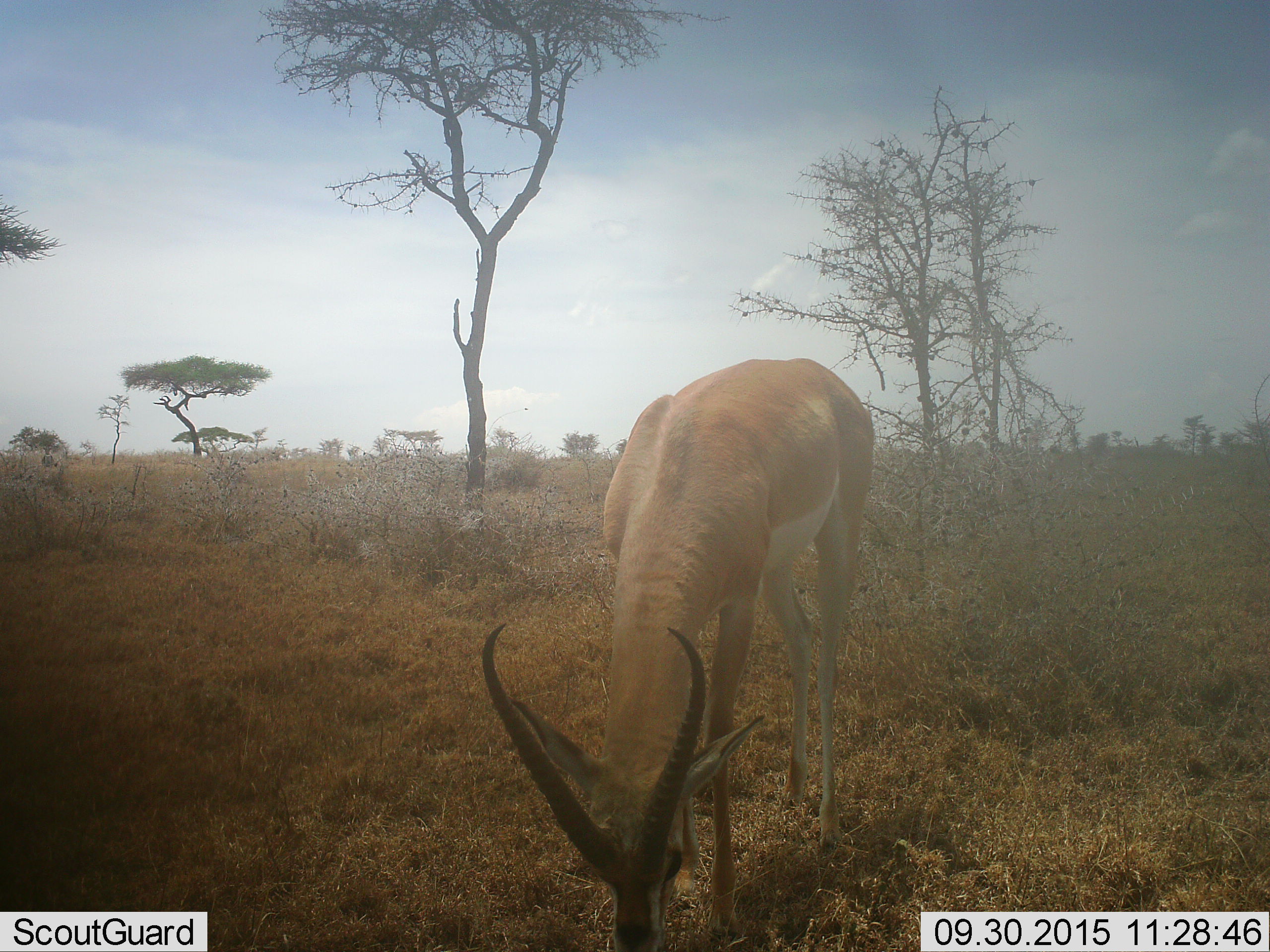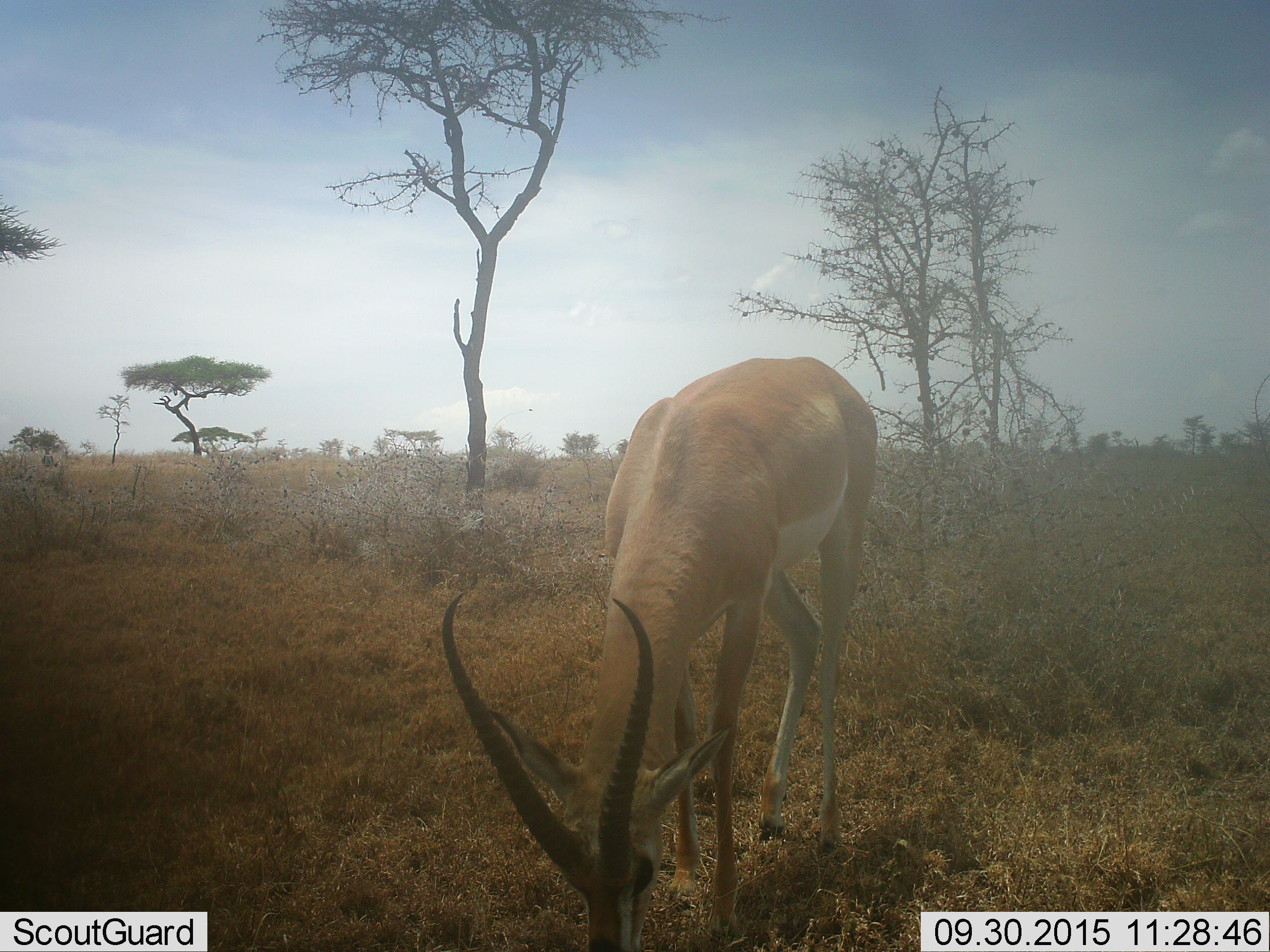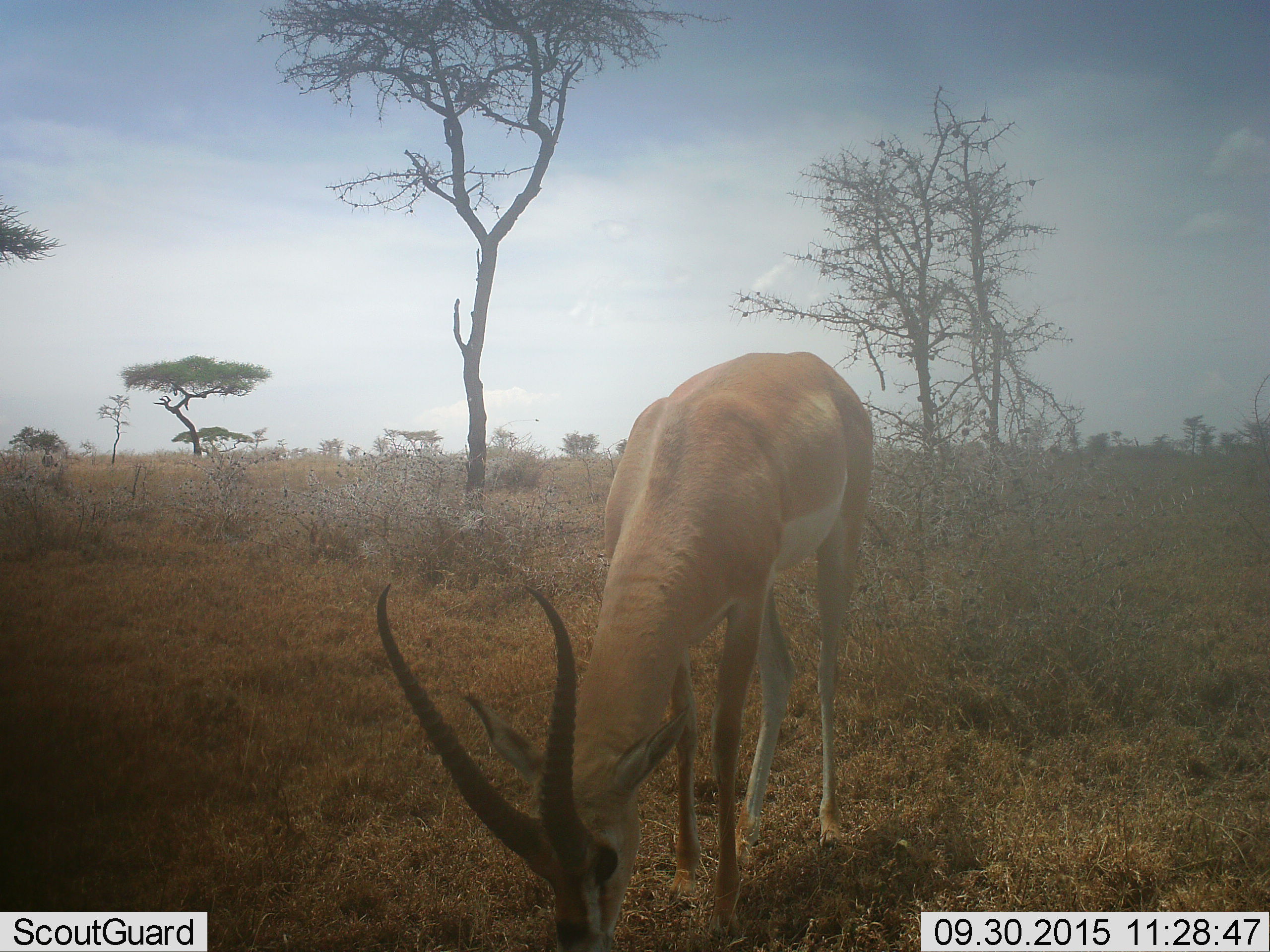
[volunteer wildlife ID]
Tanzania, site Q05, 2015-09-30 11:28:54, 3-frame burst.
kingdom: Animalia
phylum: Chordata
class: Mammalia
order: Artiodactyla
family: Bovidae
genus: Nanger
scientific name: Nanger granti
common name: grant's gazelle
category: gazellegrants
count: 1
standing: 0%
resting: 0%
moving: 0%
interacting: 0%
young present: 0%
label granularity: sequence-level